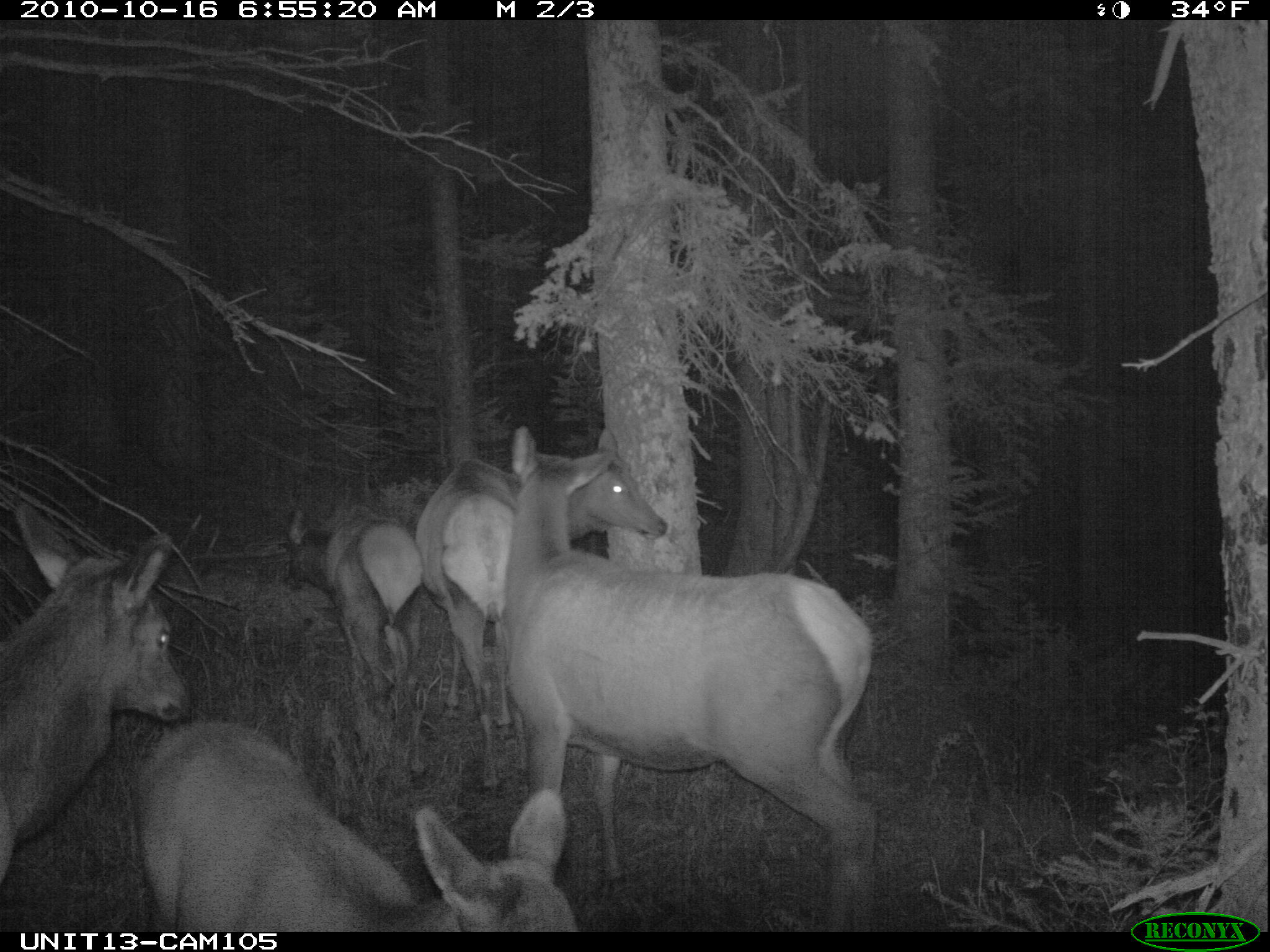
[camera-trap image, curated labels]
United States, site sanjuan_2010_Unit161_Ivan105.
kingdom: Animalia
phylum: Chordata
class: Mammalia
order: Artiodactyla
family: Cervidae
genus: Cervus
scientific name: Cervus elaphus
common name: red deer